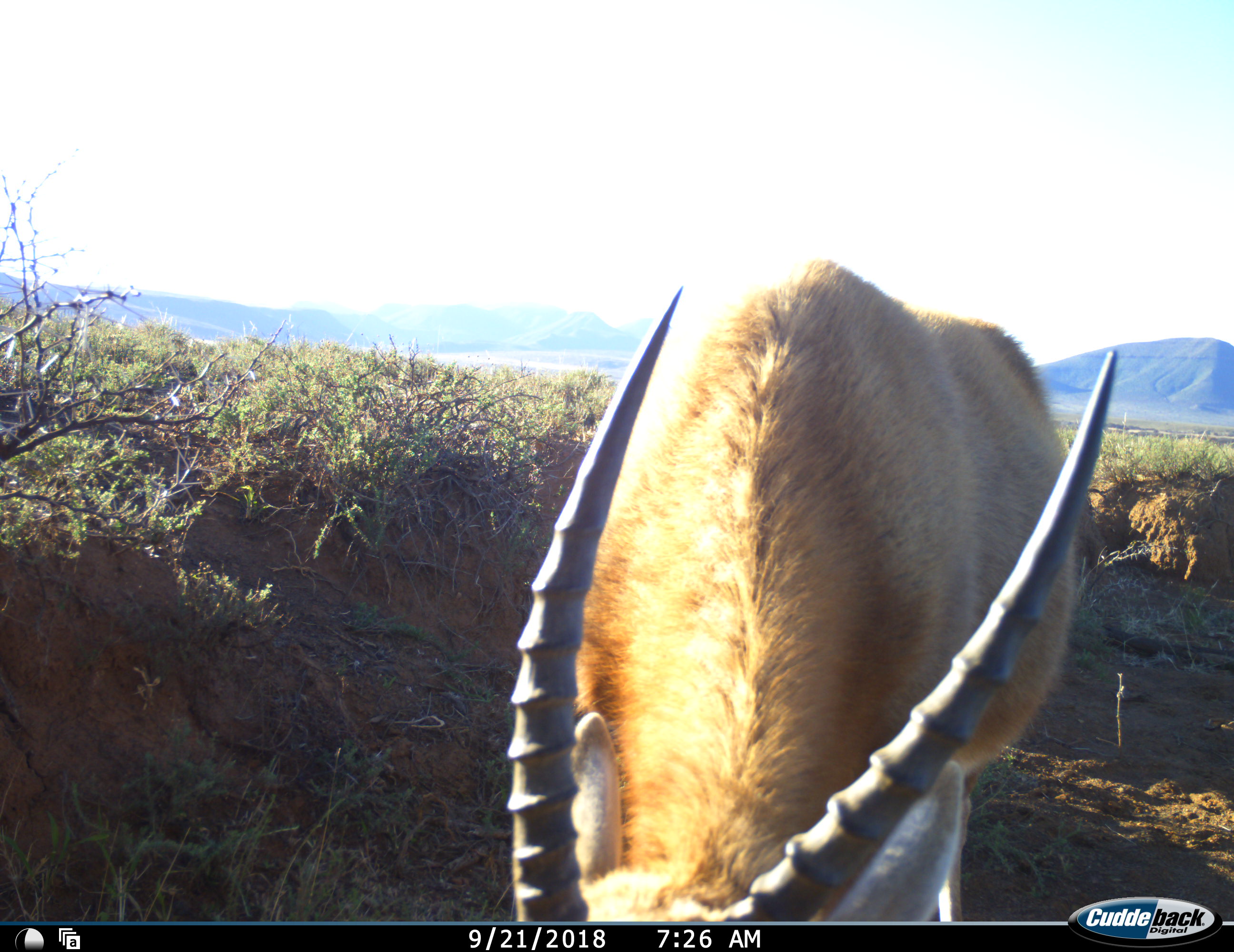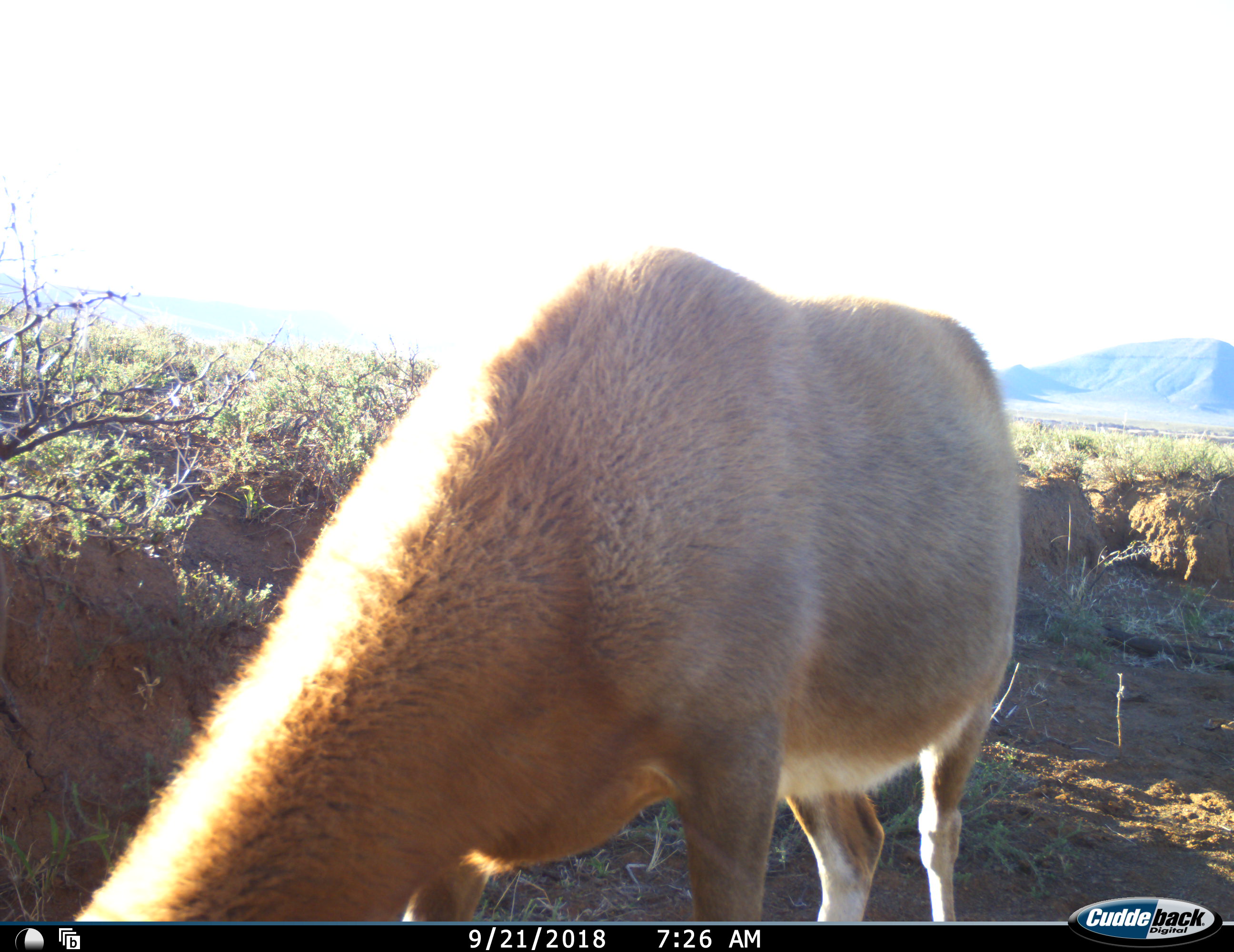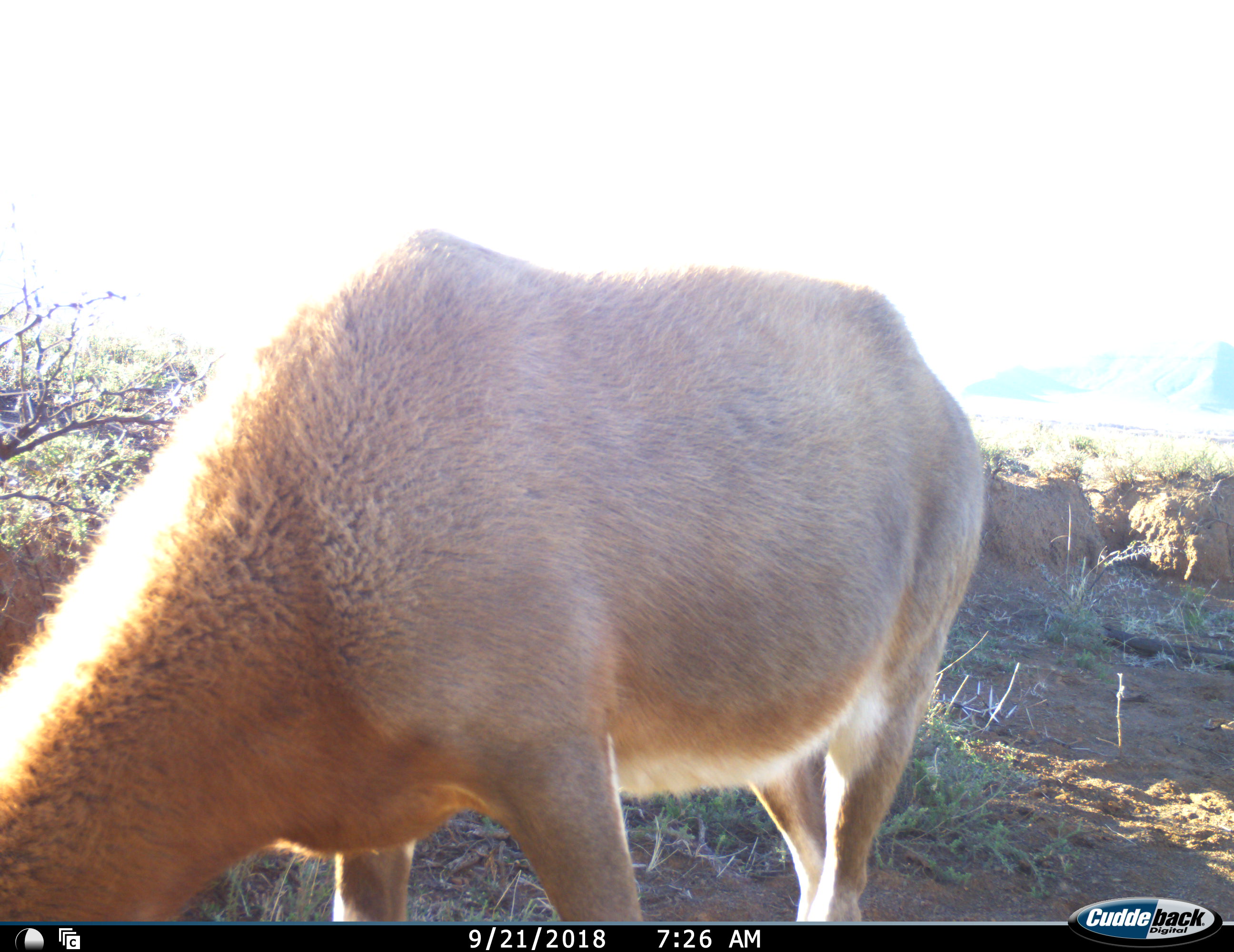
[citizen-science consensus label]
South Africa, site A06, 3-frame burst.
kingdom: Animalia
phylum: Chordata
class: Mammalia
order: Artiodactyla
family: Bovidae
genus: Tragelaphus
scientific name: Tragelaphus oryx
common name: eland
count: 1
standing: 33%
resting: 0%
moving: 0%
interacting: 0%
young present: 0%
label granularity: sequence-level